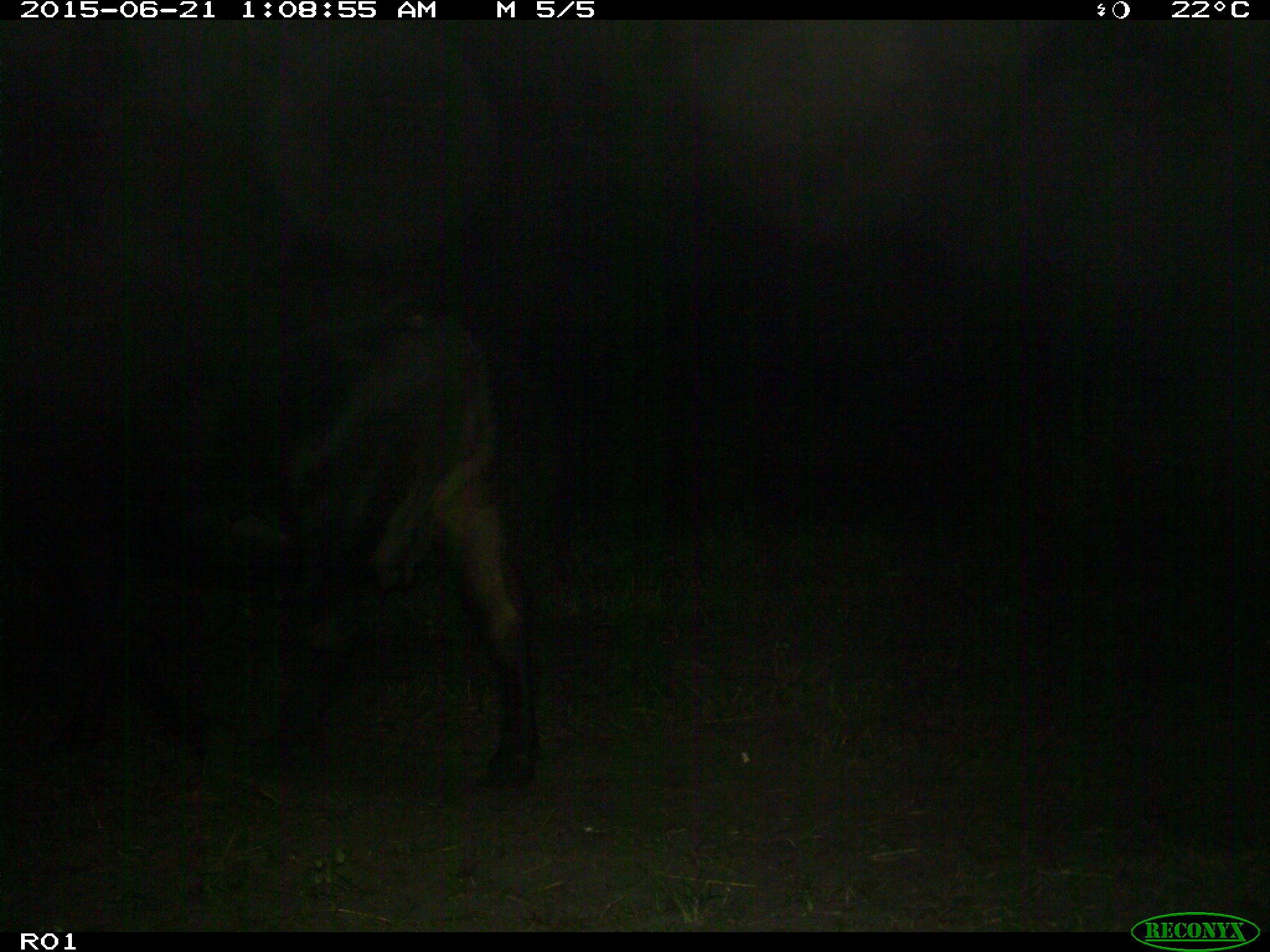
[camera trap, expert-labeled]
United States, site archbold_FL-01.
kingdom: Animalia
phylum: Chordata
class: Mammalia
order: Artiodactyla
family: Bovidae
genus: Bos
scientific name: Bos taurus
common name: domestic cow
Bos taurus (domestic cow).